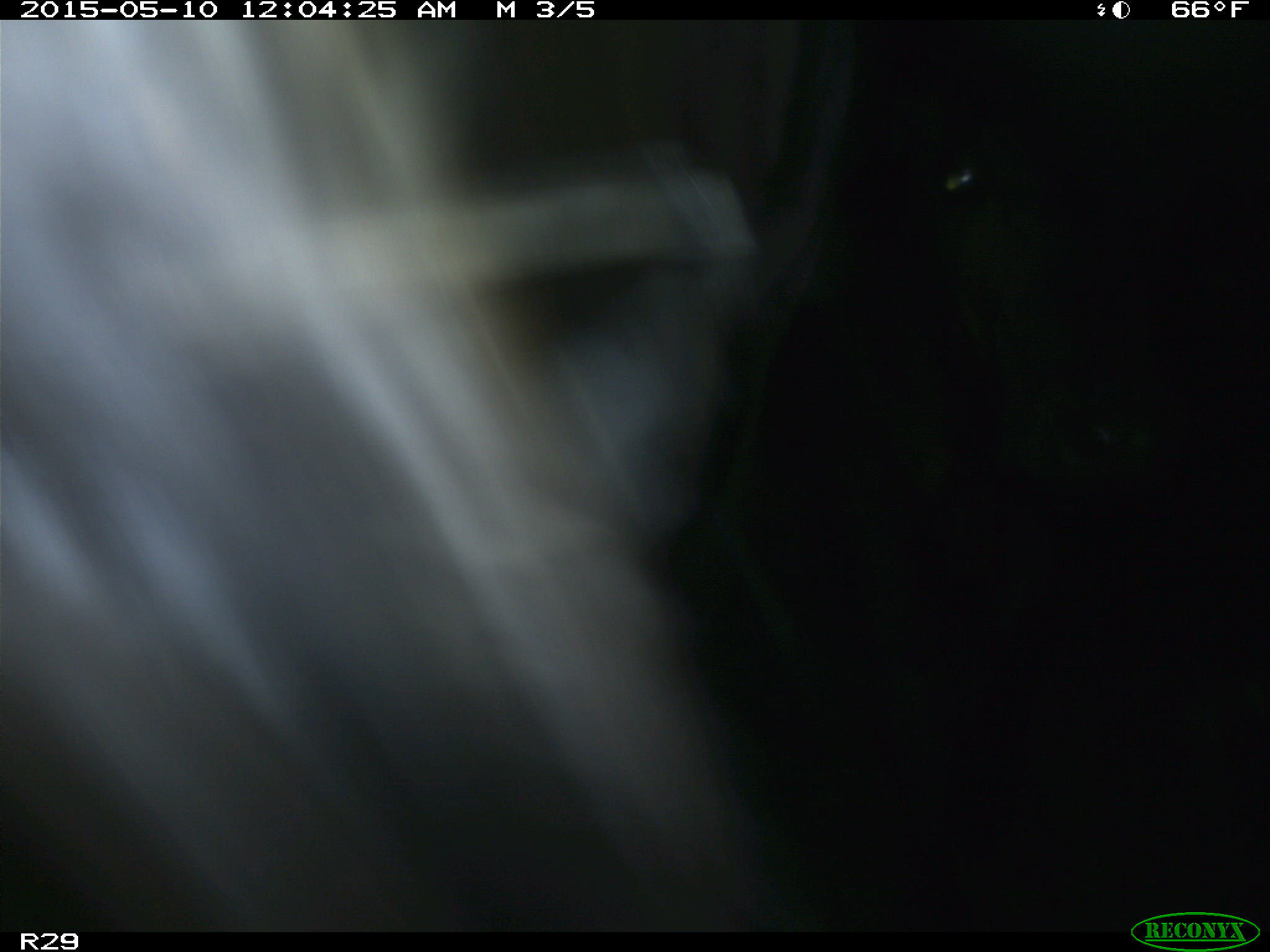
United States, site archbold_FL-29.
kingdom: Animalia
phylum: Chordata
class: Mammalia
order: Artiodactyla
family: Bovidae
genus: Bos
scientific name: Bos taurus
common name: domestic cow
Bos taurus (domestic cow).